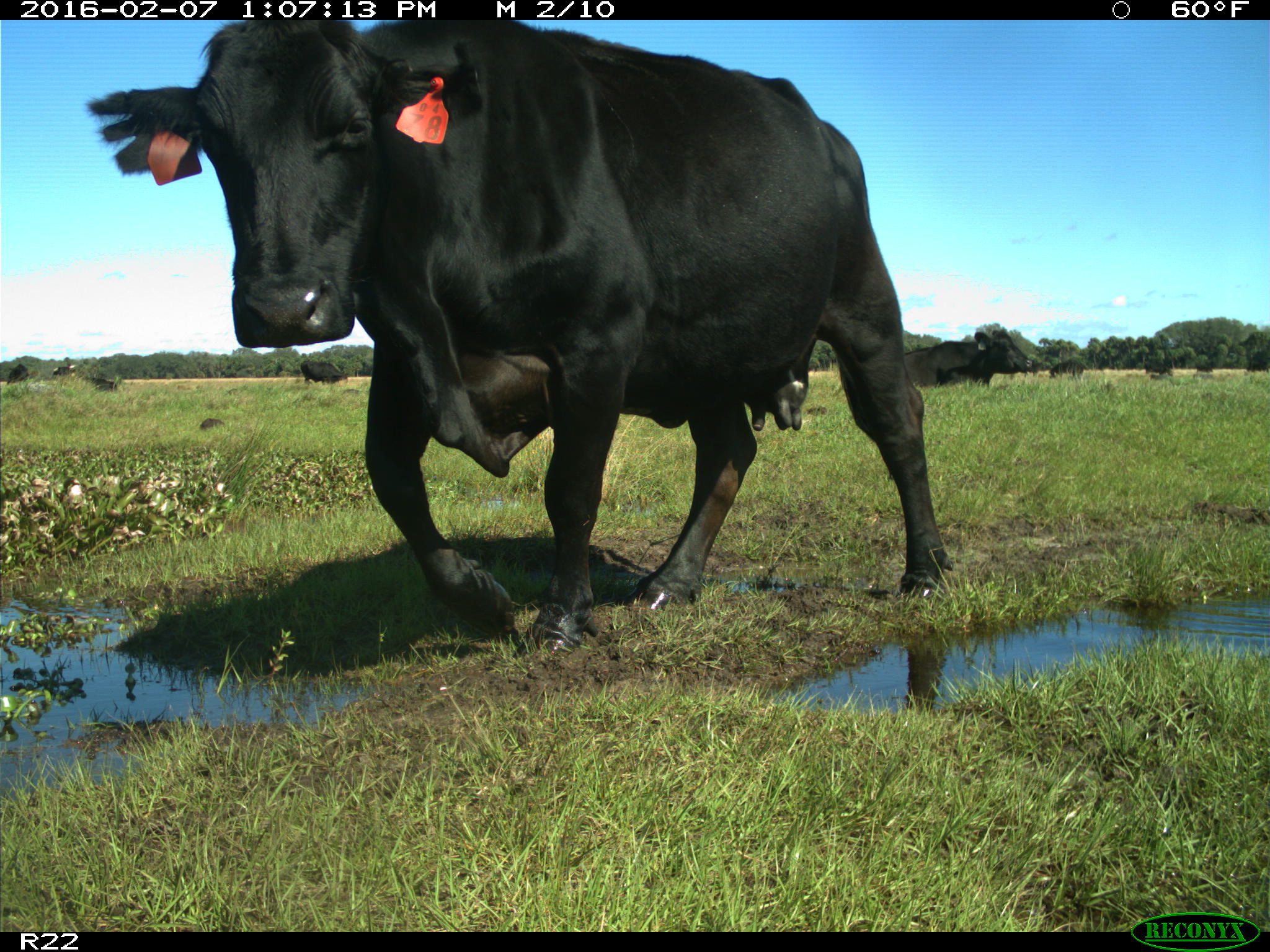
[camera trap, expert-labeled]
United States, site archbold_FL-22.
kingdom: Animalia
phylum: Chordata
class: Mammalia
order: Artiodactyla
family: Bovidae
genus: Bos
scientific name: Bos taurus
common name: domestic cow